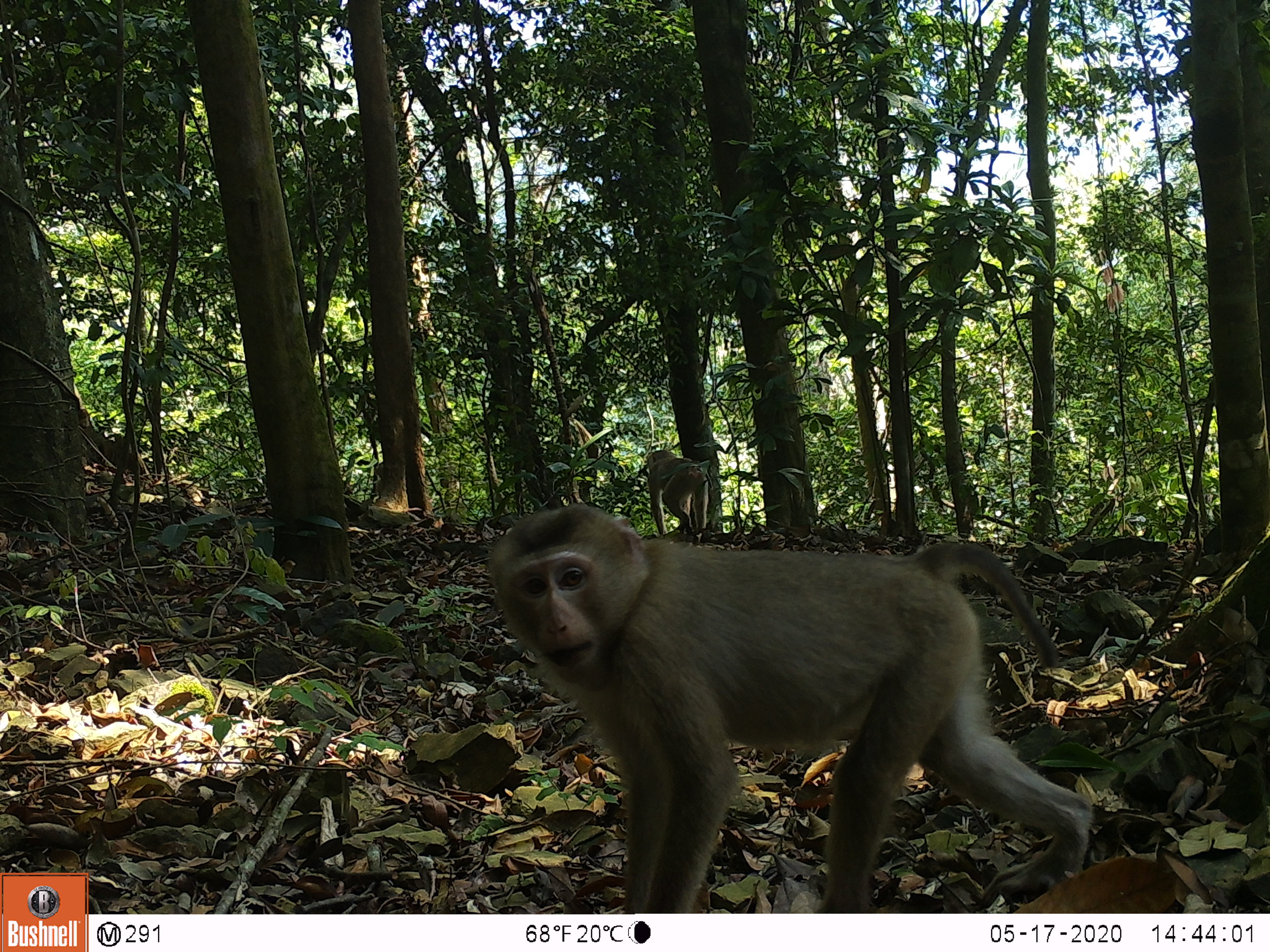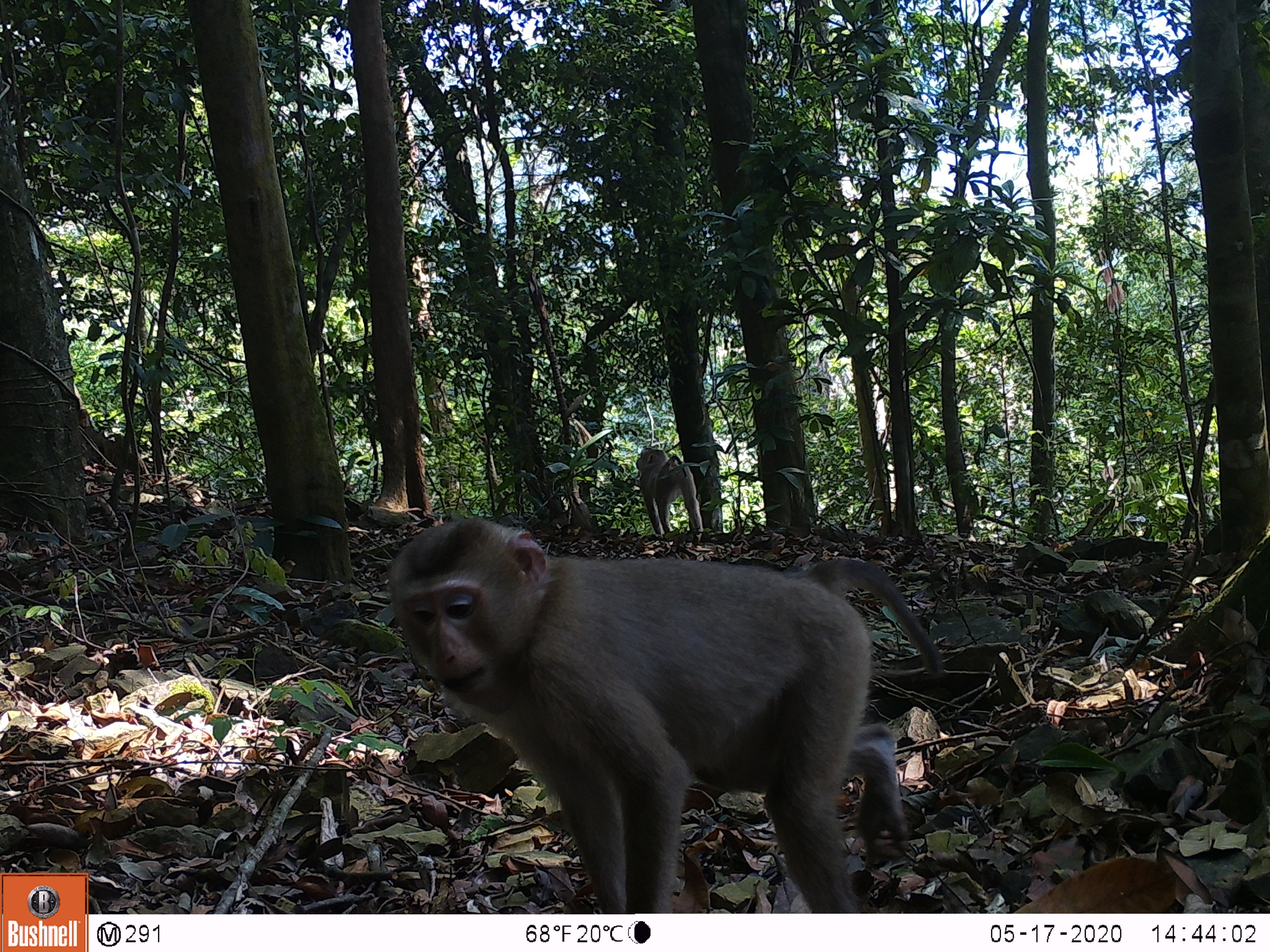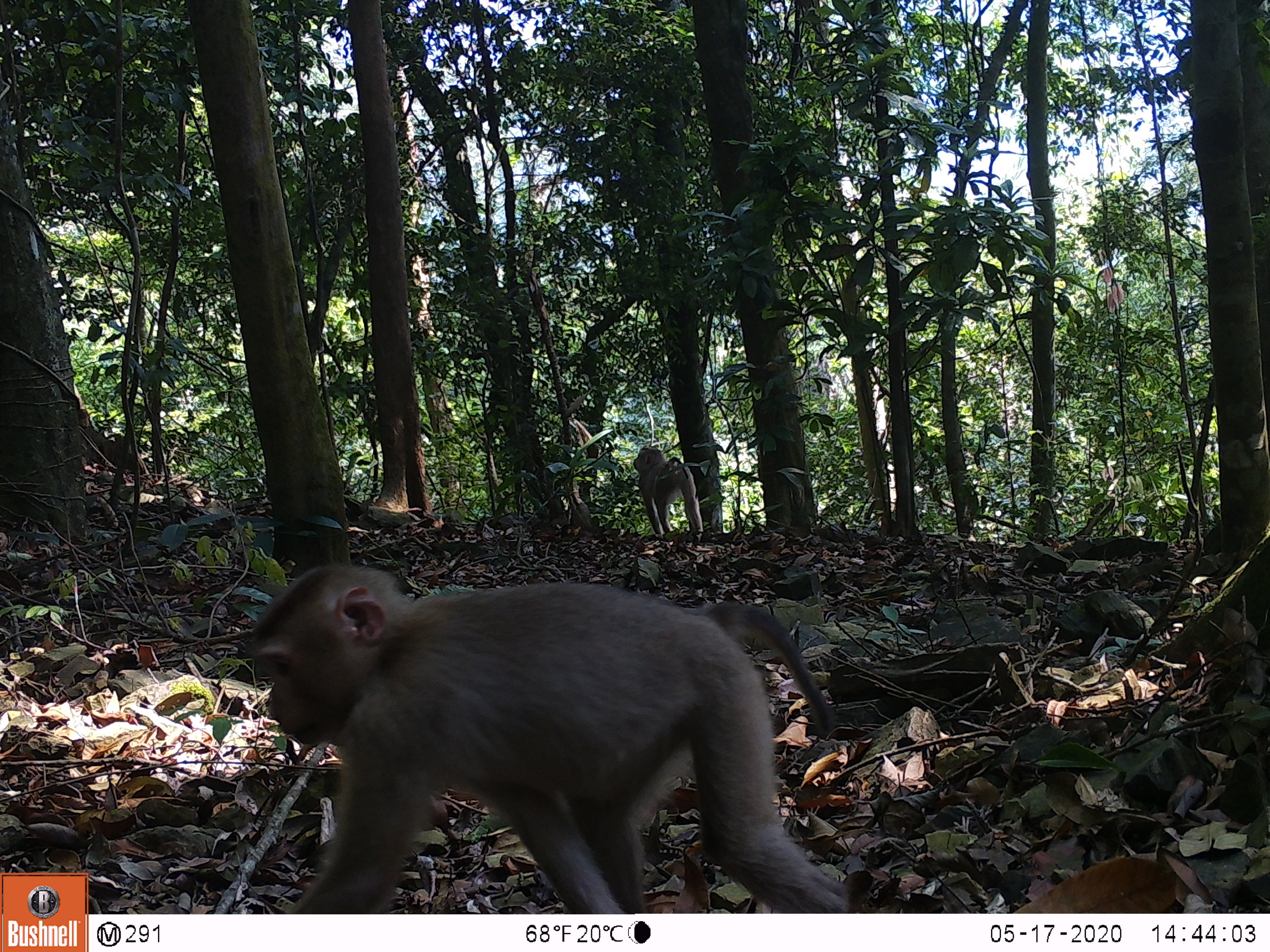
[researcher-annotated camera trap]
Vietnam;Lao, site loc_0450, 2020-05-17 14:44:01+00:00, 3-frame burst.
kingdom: Animalia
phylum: Chordata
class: Mammalia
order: Primates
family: Cercopithecidae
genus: Macaca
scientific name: Macaca nemestrina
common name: pig-tailed macaque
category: pig tailed macaque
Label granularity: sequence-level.